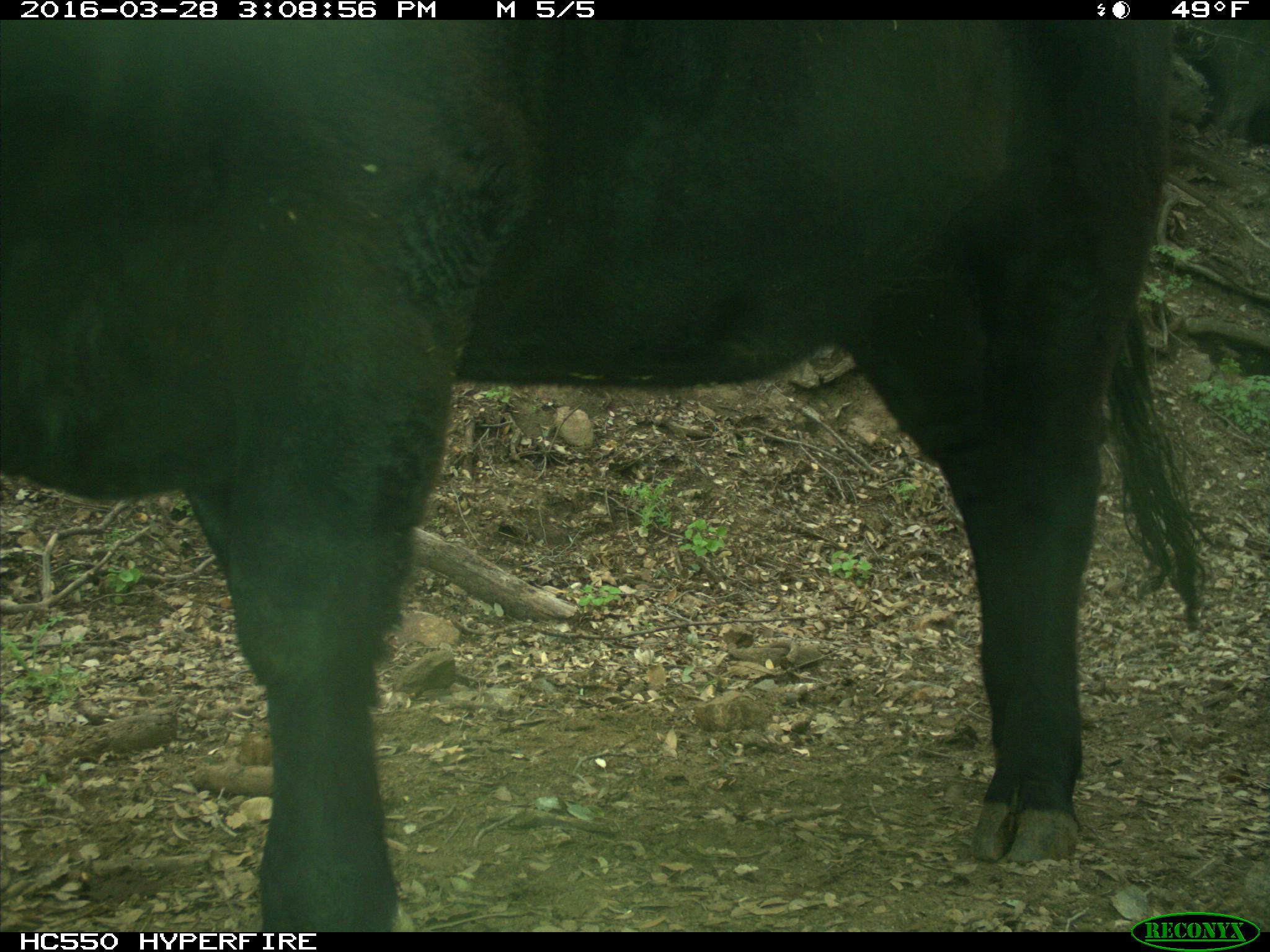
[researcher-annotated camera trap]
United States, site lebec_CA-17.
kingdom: Animalia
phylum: Chordata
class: Mammalia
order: Artiodactyla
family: Bovidae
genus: Bos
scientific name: Bos taurus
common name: domestic cow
Bos taurus (domestic cow).